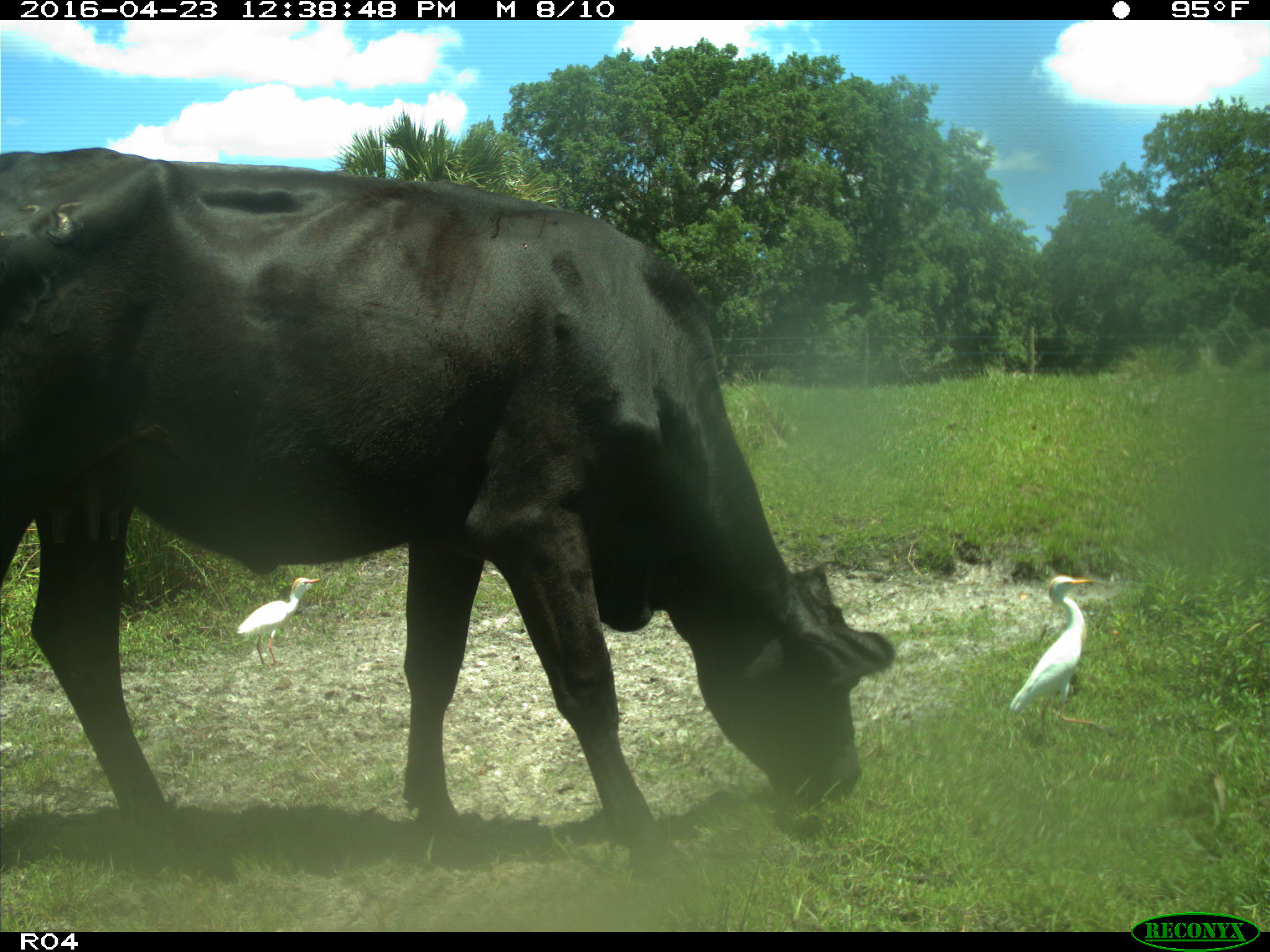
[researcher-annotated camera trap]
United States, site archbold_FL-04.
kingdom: Animalia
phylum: Chordata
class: Mammalia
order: Artiodactyla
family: Bovidae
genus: Bos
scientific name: Bos taurus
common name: domestic cow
Bos taurus (domestic cow).